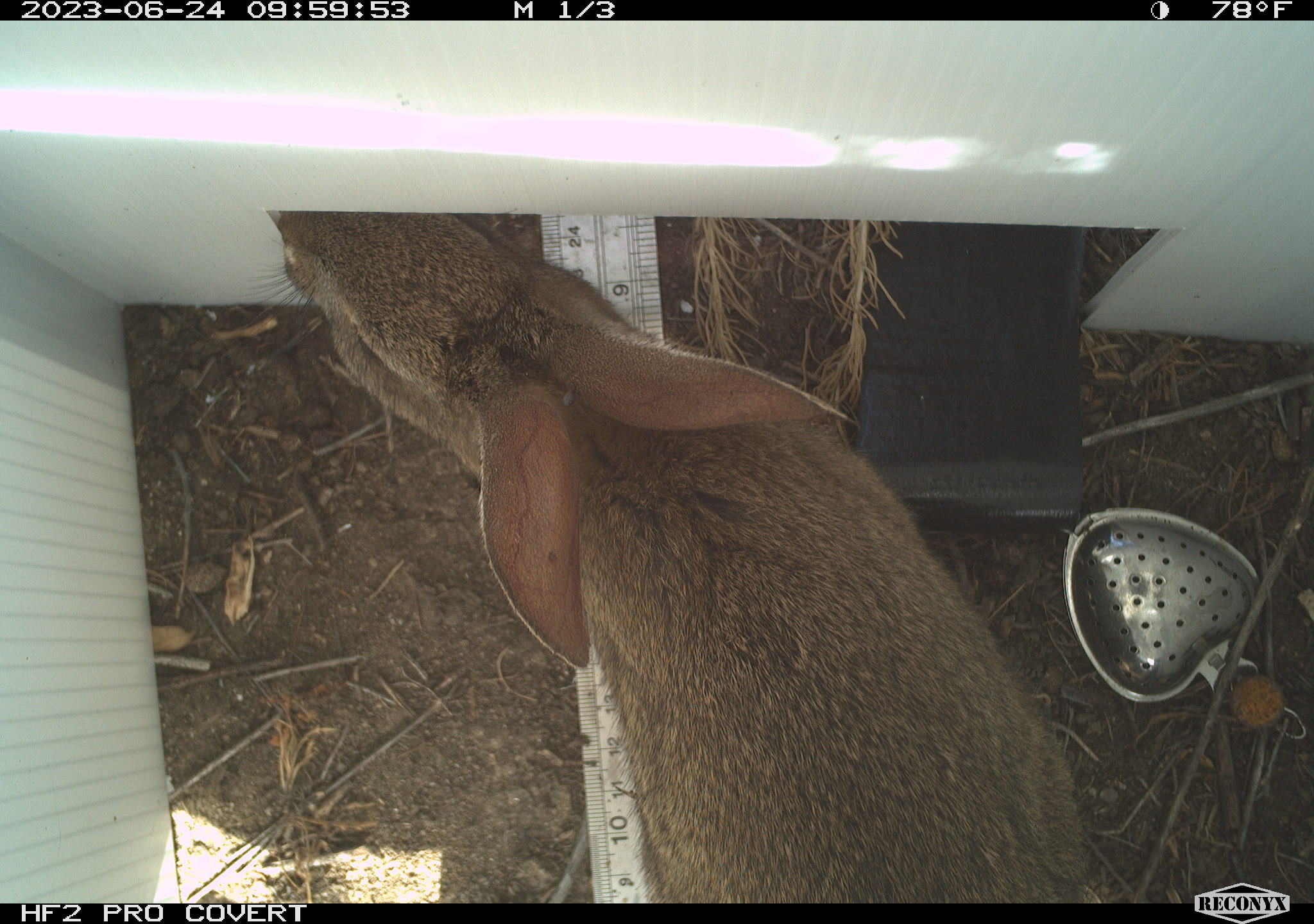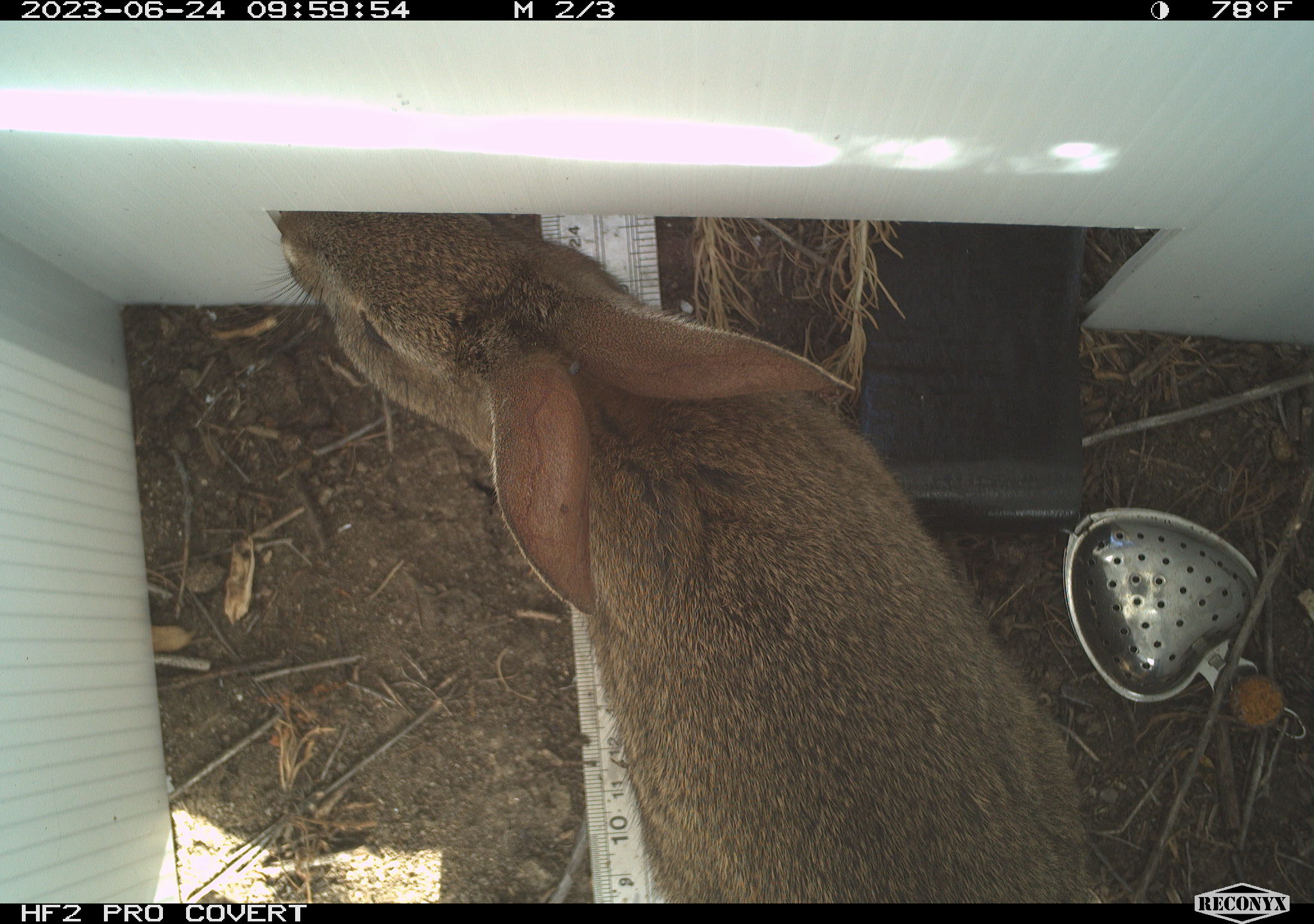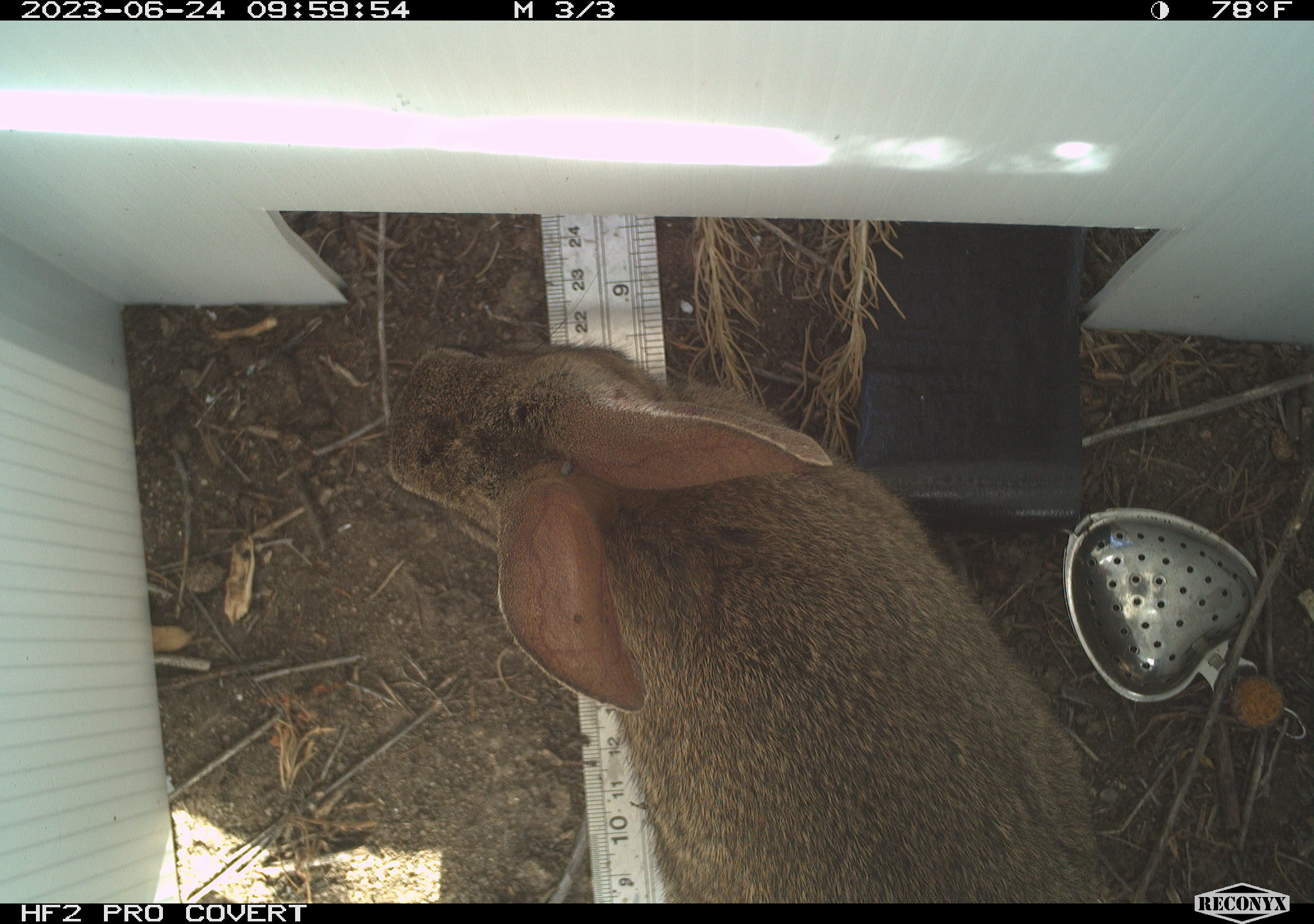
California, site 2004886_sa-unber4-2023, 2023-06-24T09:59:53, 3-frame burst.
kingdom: Animalia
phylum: Chordata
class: Mammalia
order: Lagomorpha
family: Leporidae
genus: Sylvilagus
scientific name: Sylvilagus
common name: cottontail rabbits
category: sylvilagus species